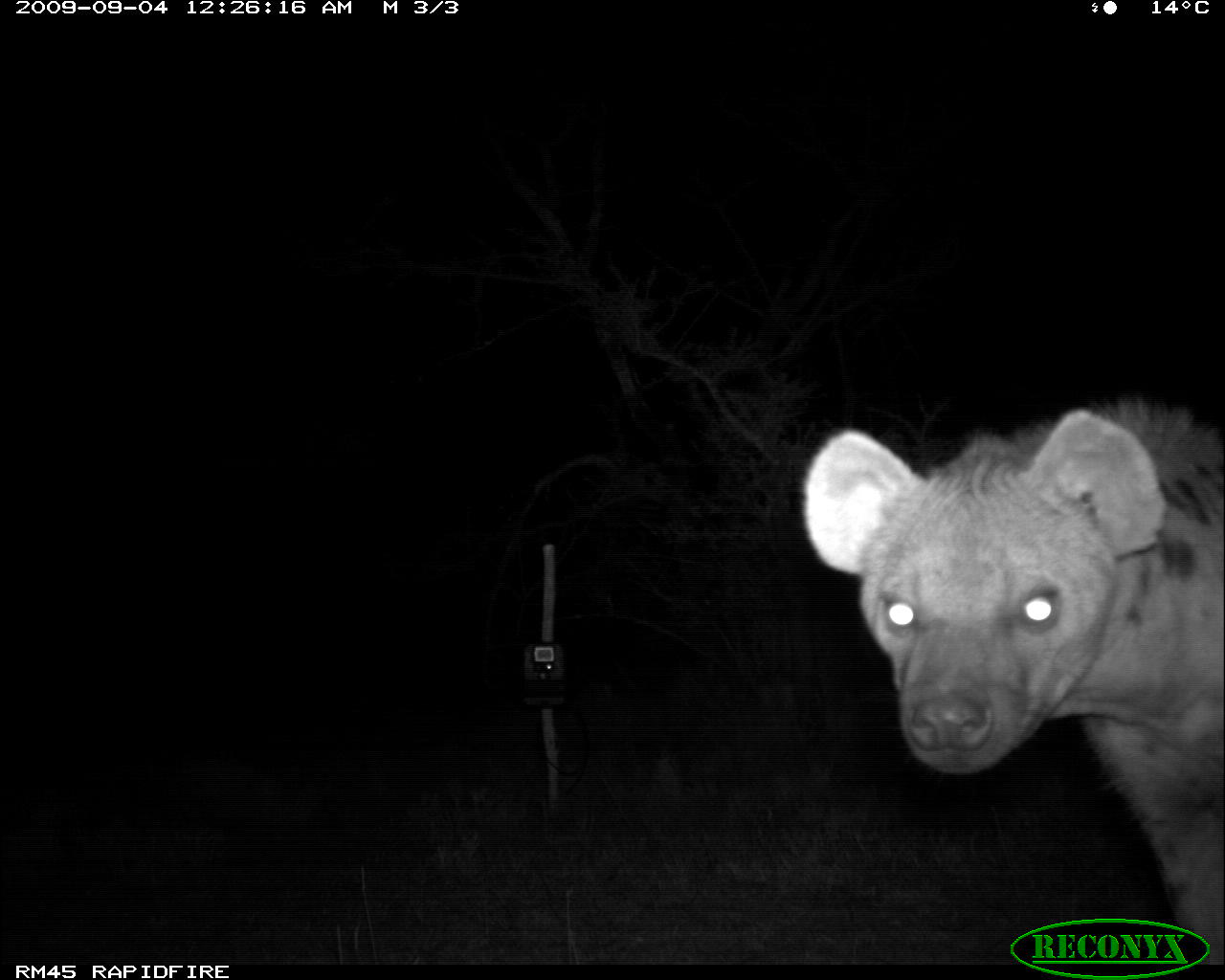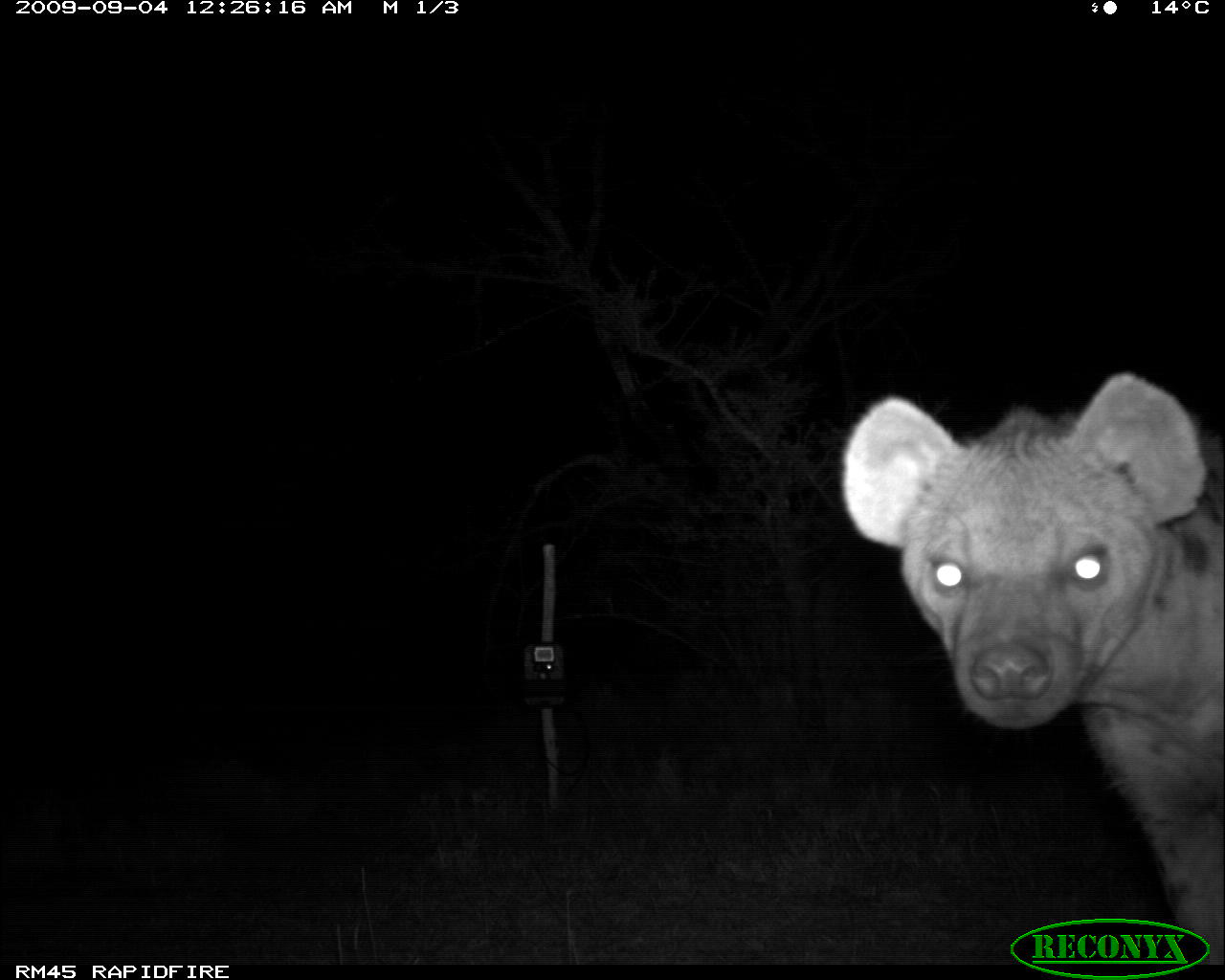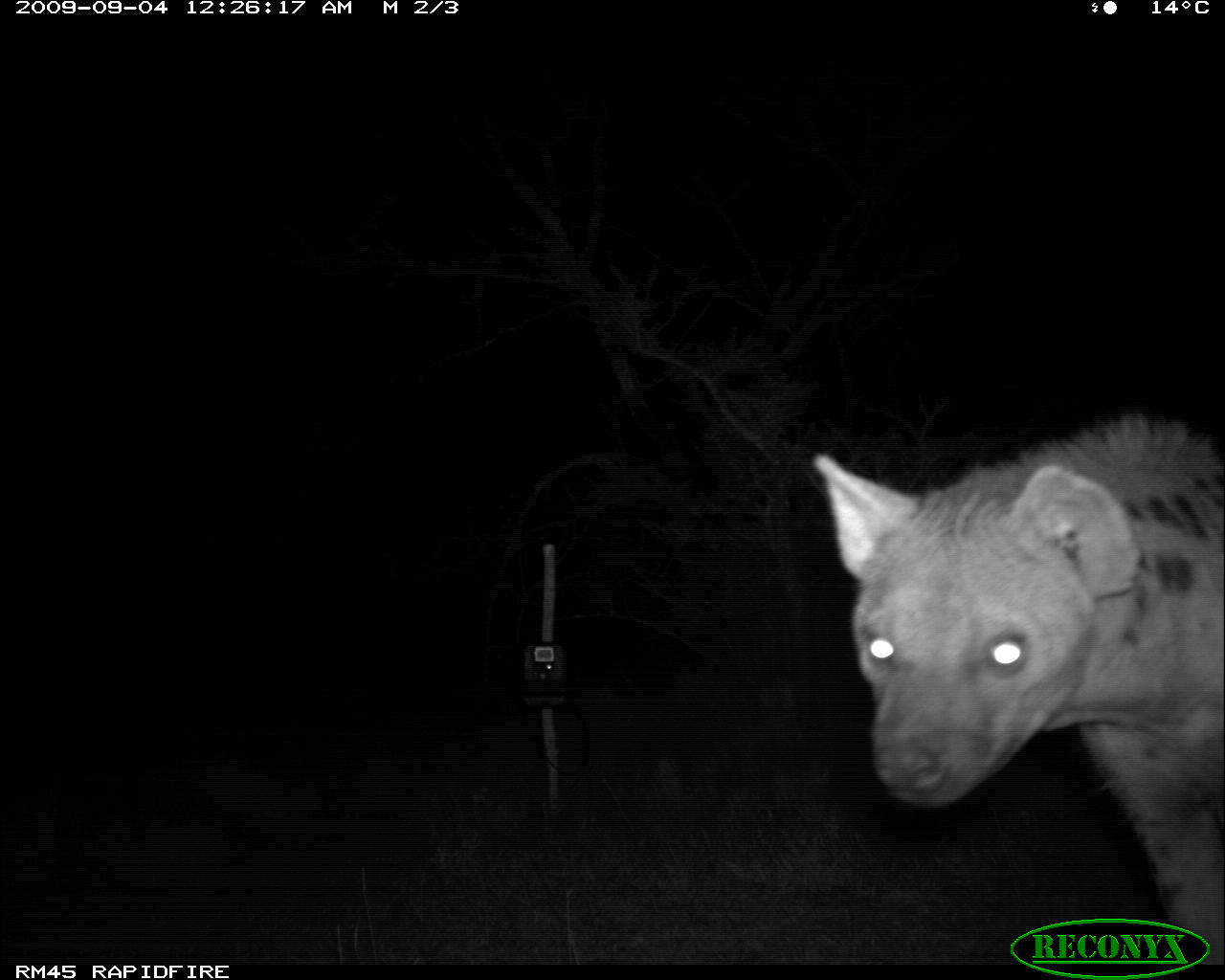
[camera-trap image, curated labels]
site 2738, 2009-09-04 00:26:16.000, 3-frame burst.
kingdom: Animalia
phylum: Chordata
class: Mammalia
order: Carnivora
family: Hyaenidae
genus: Crocuta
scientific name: Crocuta crocuta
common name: spotted hyena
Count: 1.